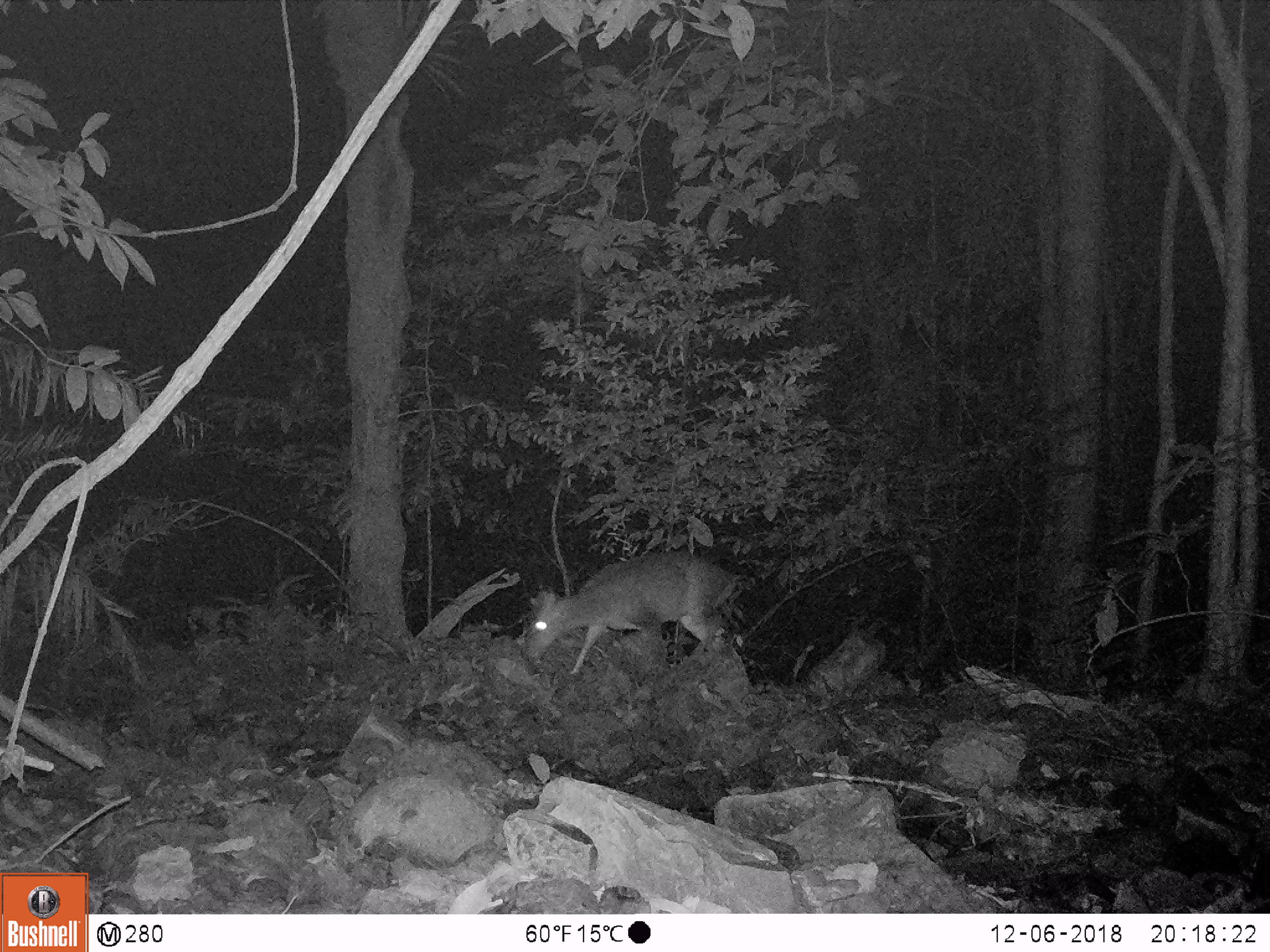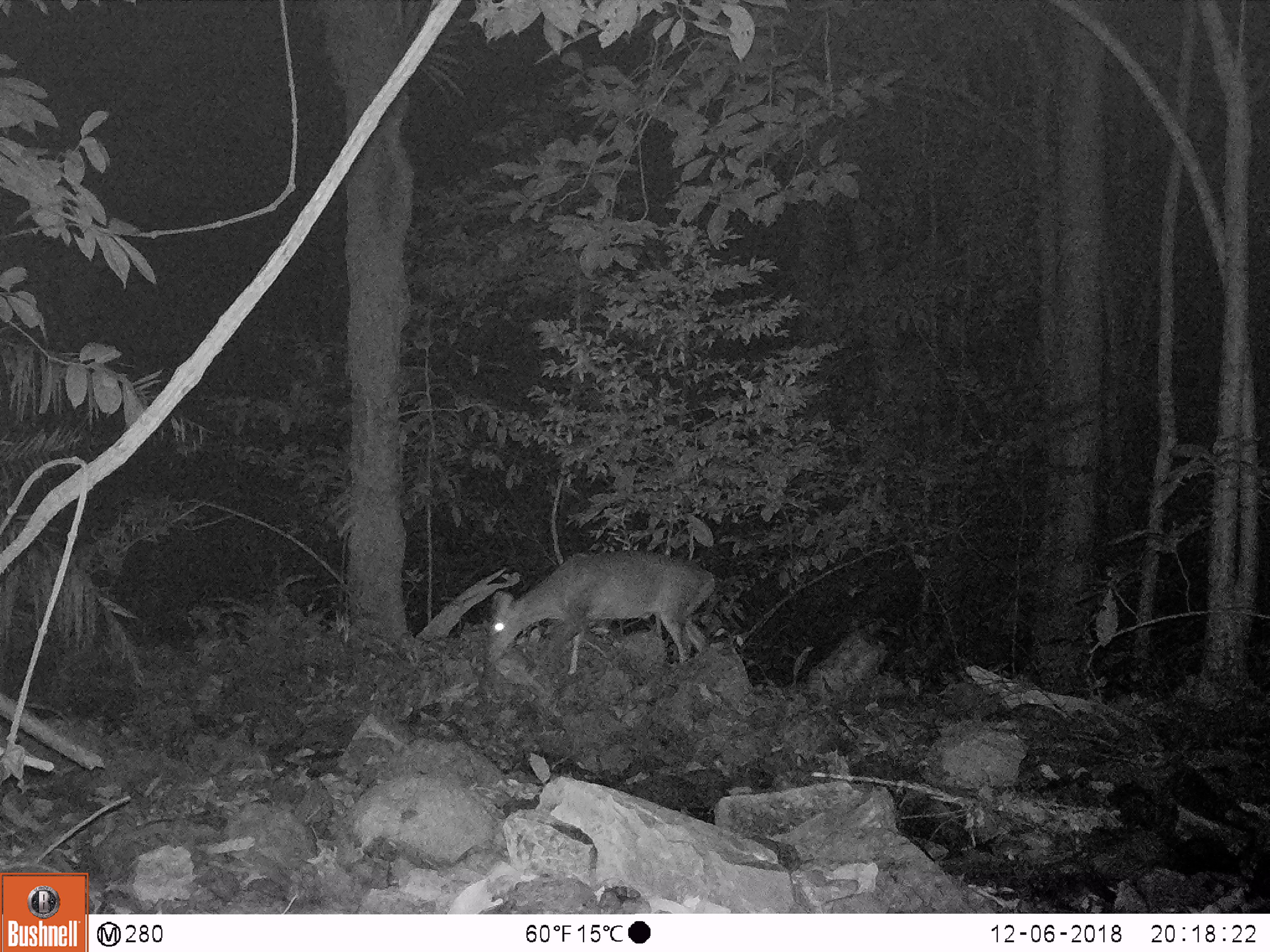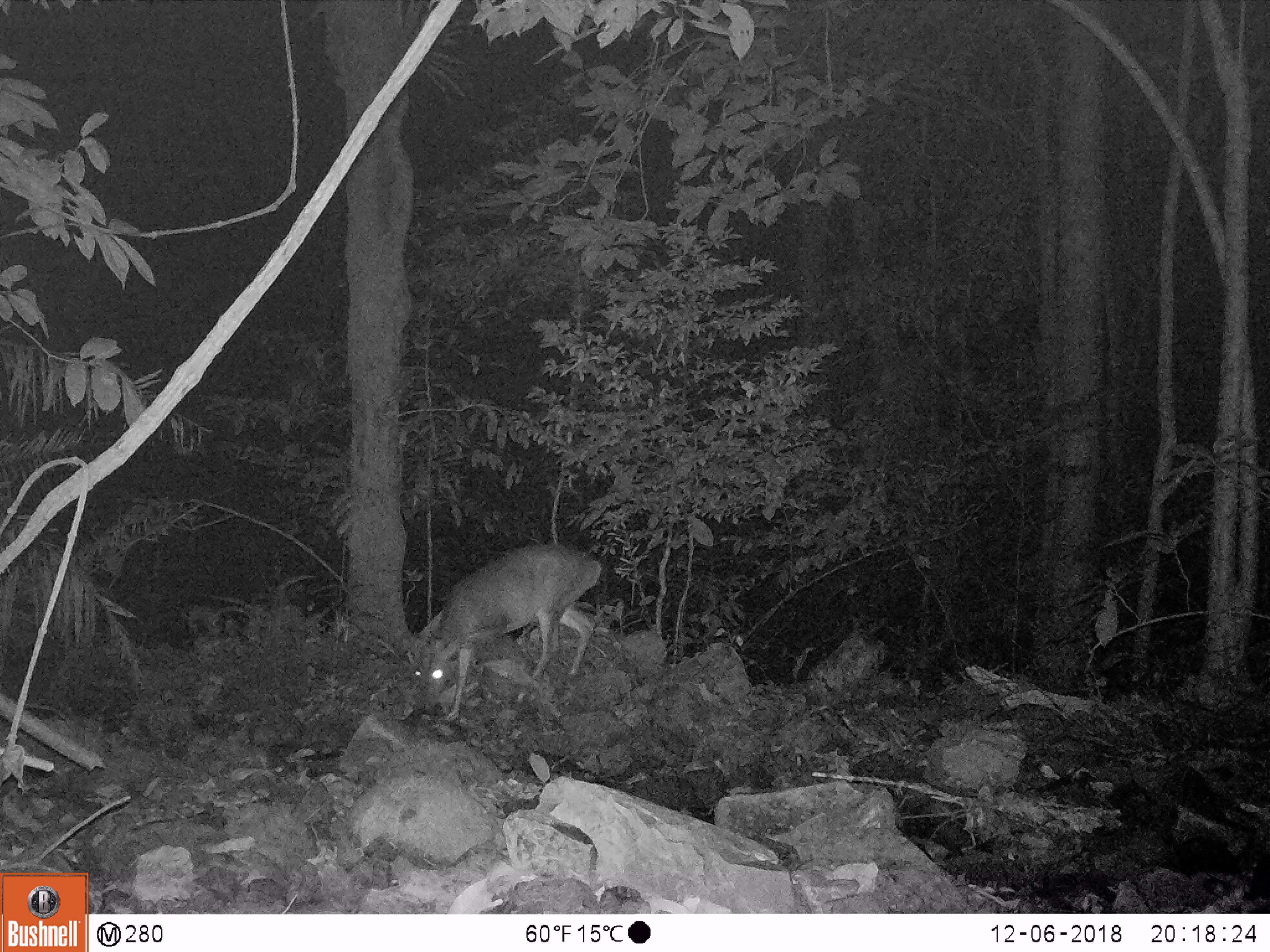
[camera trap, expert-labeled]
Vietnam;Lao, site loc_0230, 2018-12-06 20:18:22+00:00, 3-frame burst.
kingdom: Animalia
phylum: Chordata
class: Mammalia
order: Artiodactyla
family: Cervidae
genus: Muntiacus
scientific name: Muntiacus vuquangensis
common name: large-antlered muntjac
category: large antlered muntjac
Large antlered muntjac (large-antlered muntjac) (Muntiacus vuquangensis). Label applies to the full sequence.